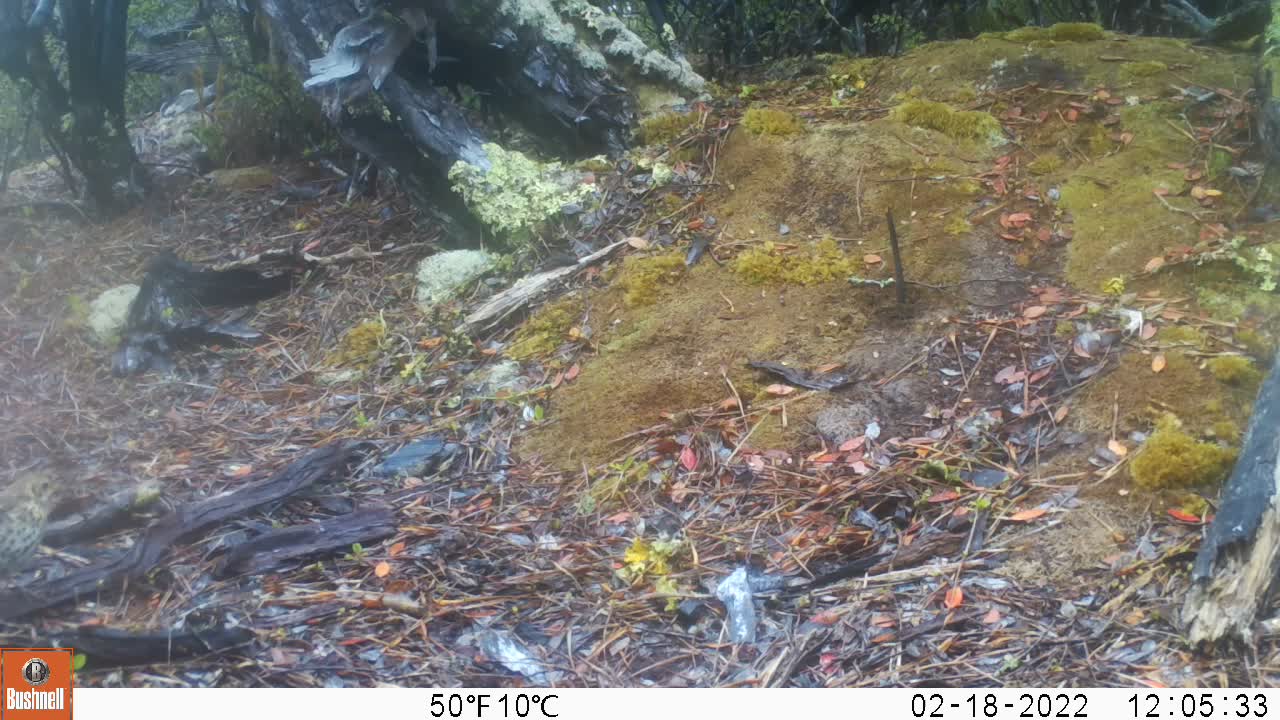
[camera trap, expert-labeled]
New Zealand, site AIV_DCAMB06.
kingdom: Animalia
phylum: Chordata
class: Aves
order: Passeriformes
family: Turdidae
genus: Turdus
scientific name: Turdus philomelos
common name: song thrush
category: thrush